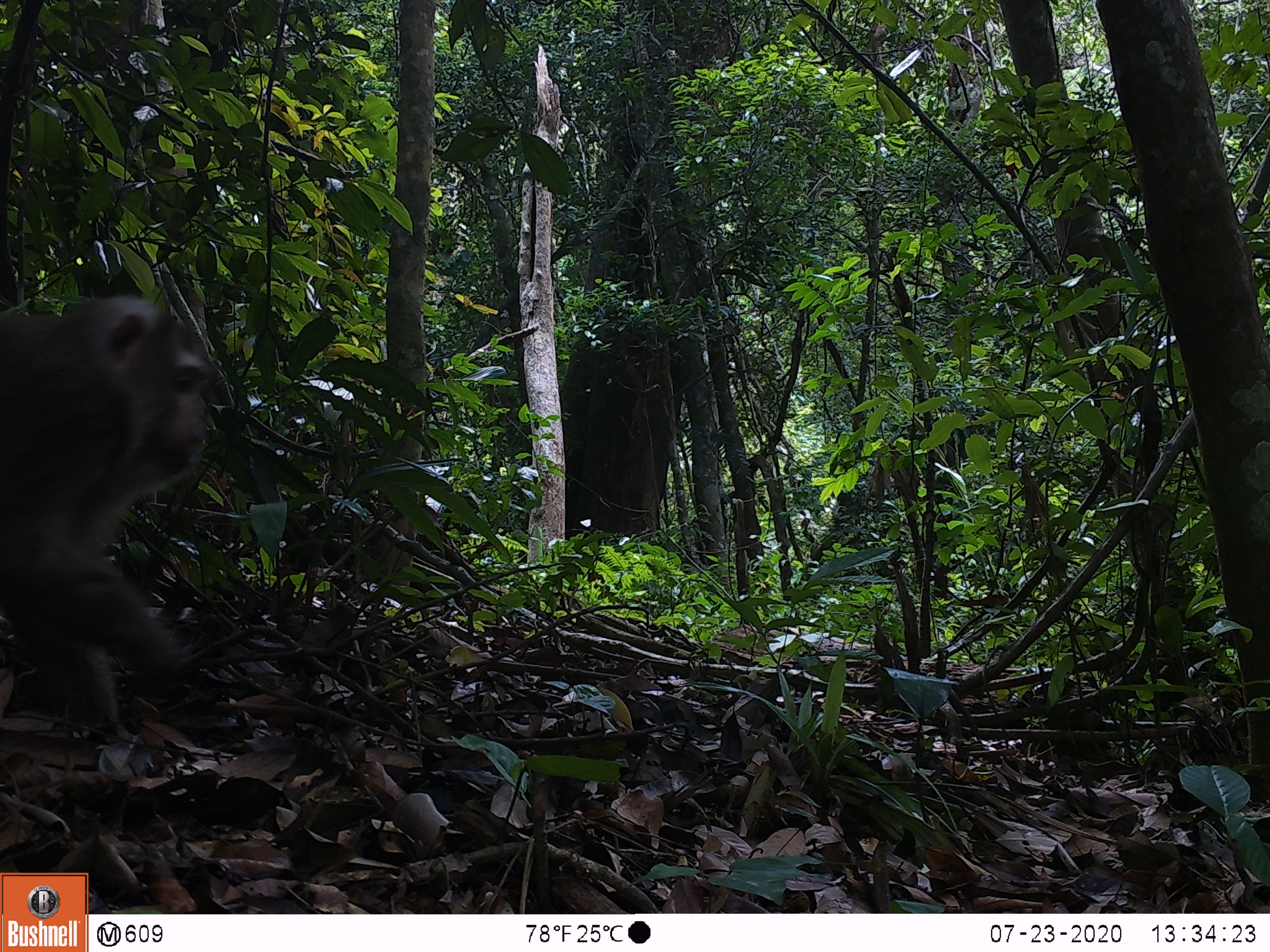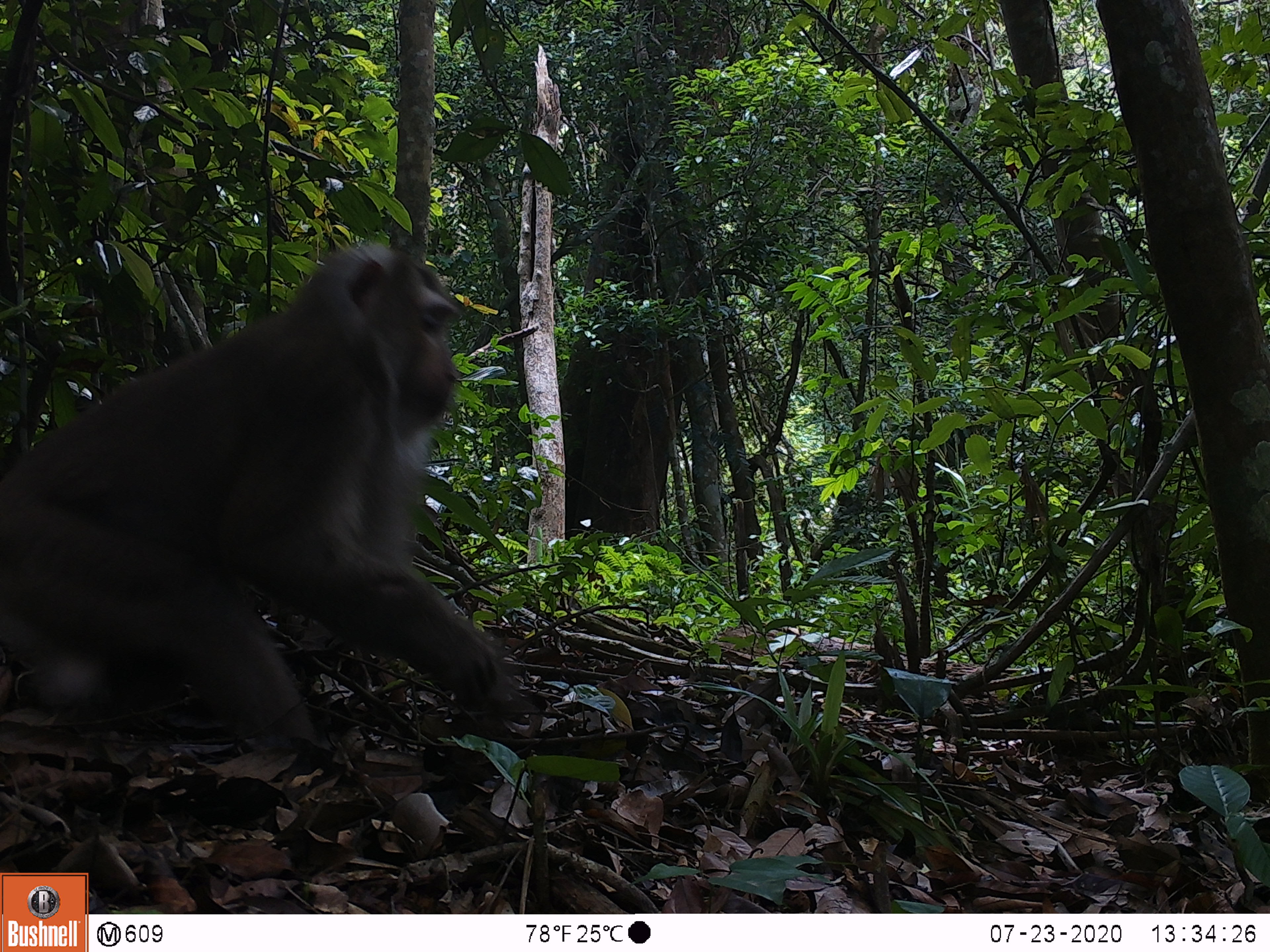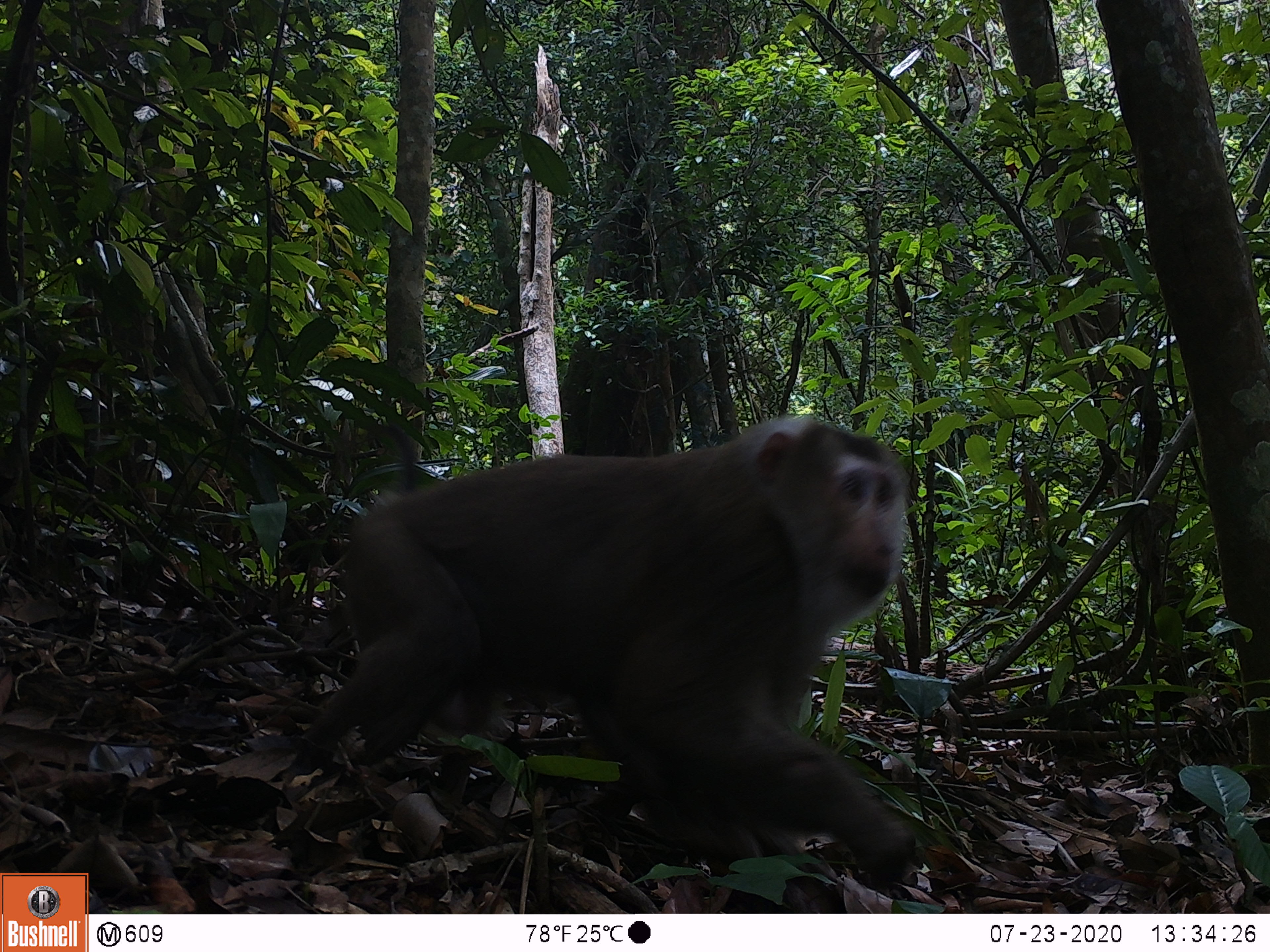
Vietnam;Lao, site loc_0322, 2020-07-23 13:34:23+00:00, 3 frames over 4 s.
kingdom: Animalia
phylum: Chordata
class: Mammalia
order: Primates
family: Cercopithecidae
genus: Macaca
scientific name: Macaca nemestrina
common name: pig-tailed macaque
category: pig tailed macaque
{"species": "pig tailed macaque (pig-tailed macaque) (Macaca nemestrina)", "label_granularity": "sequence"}